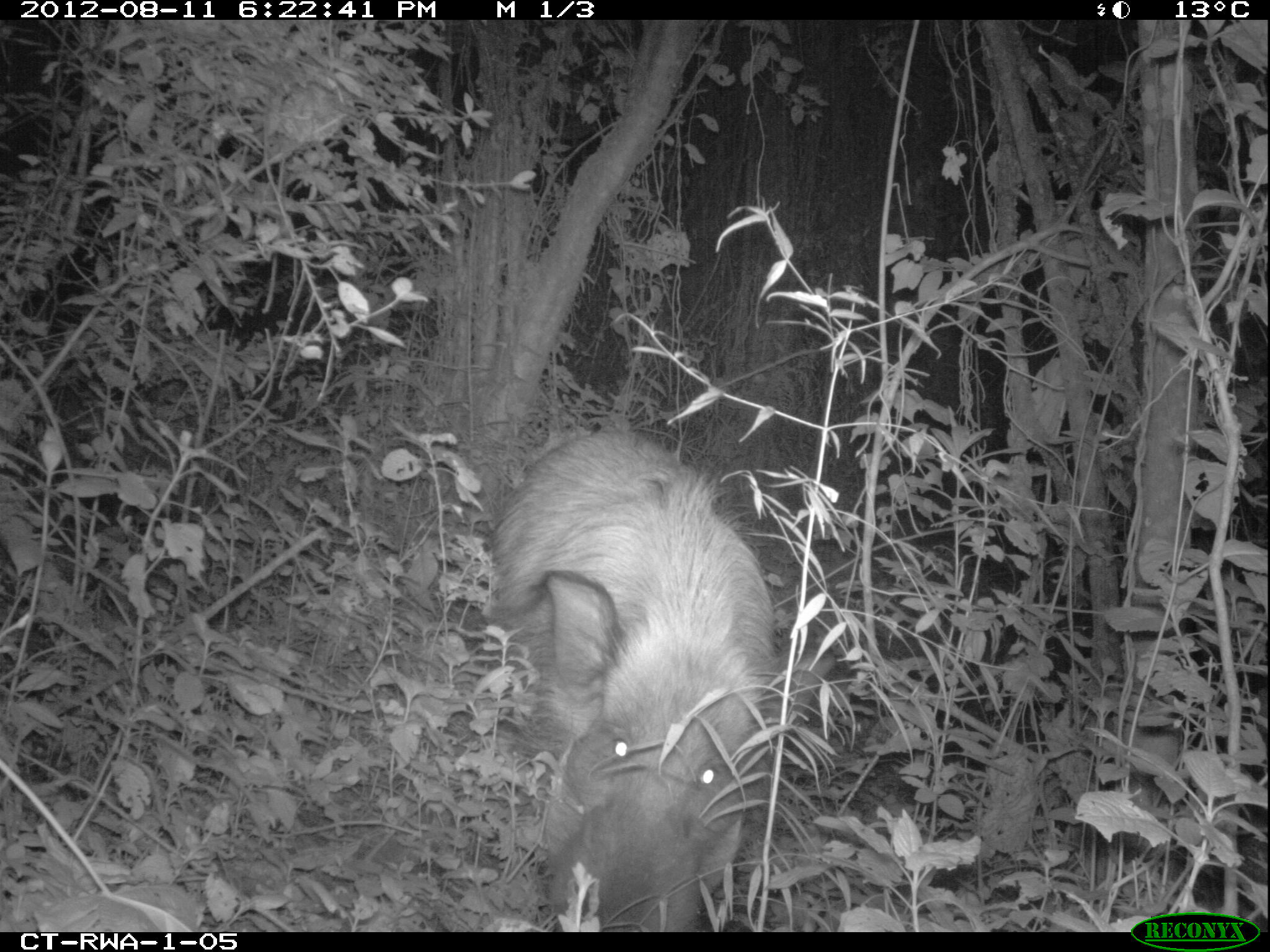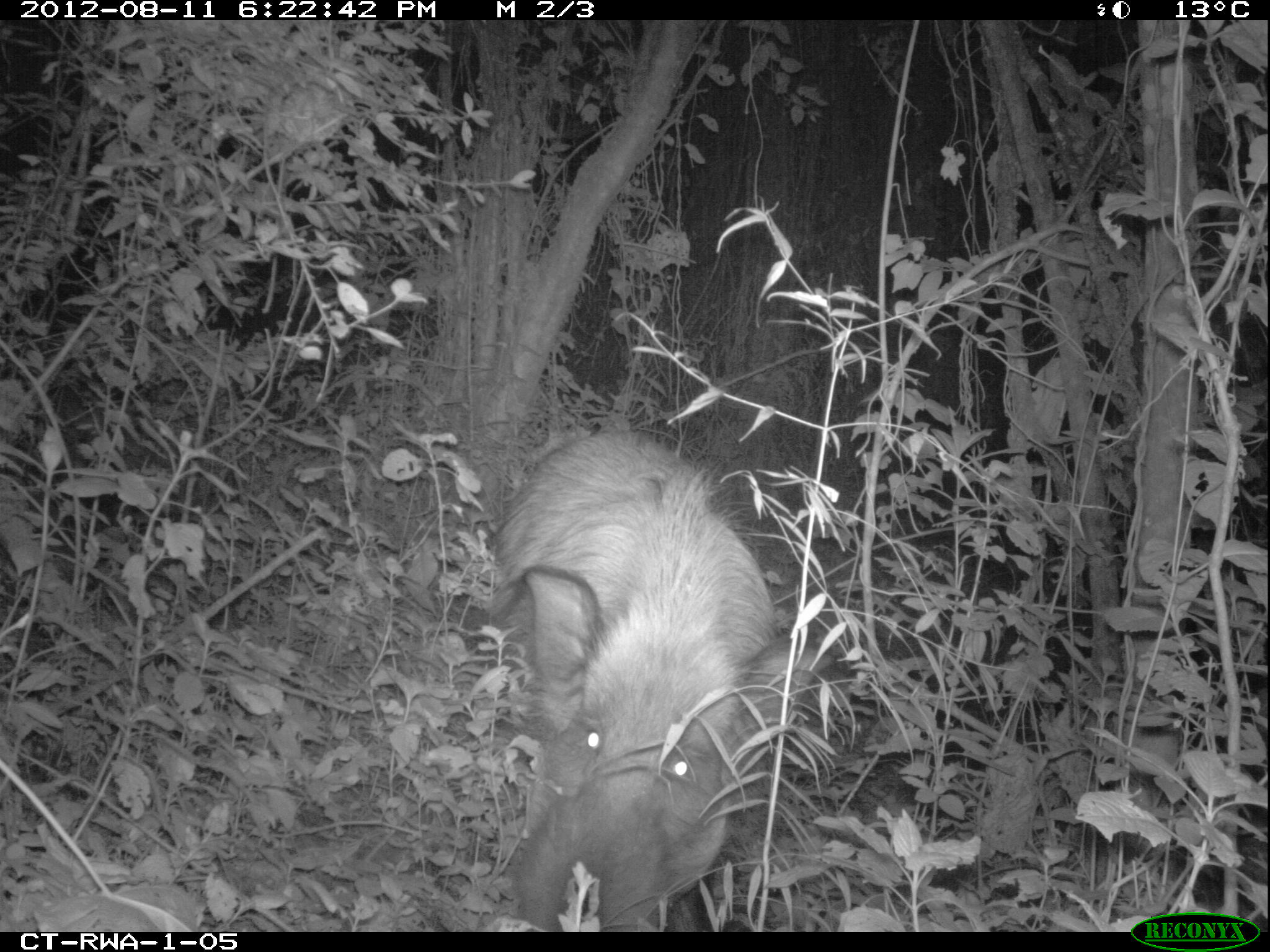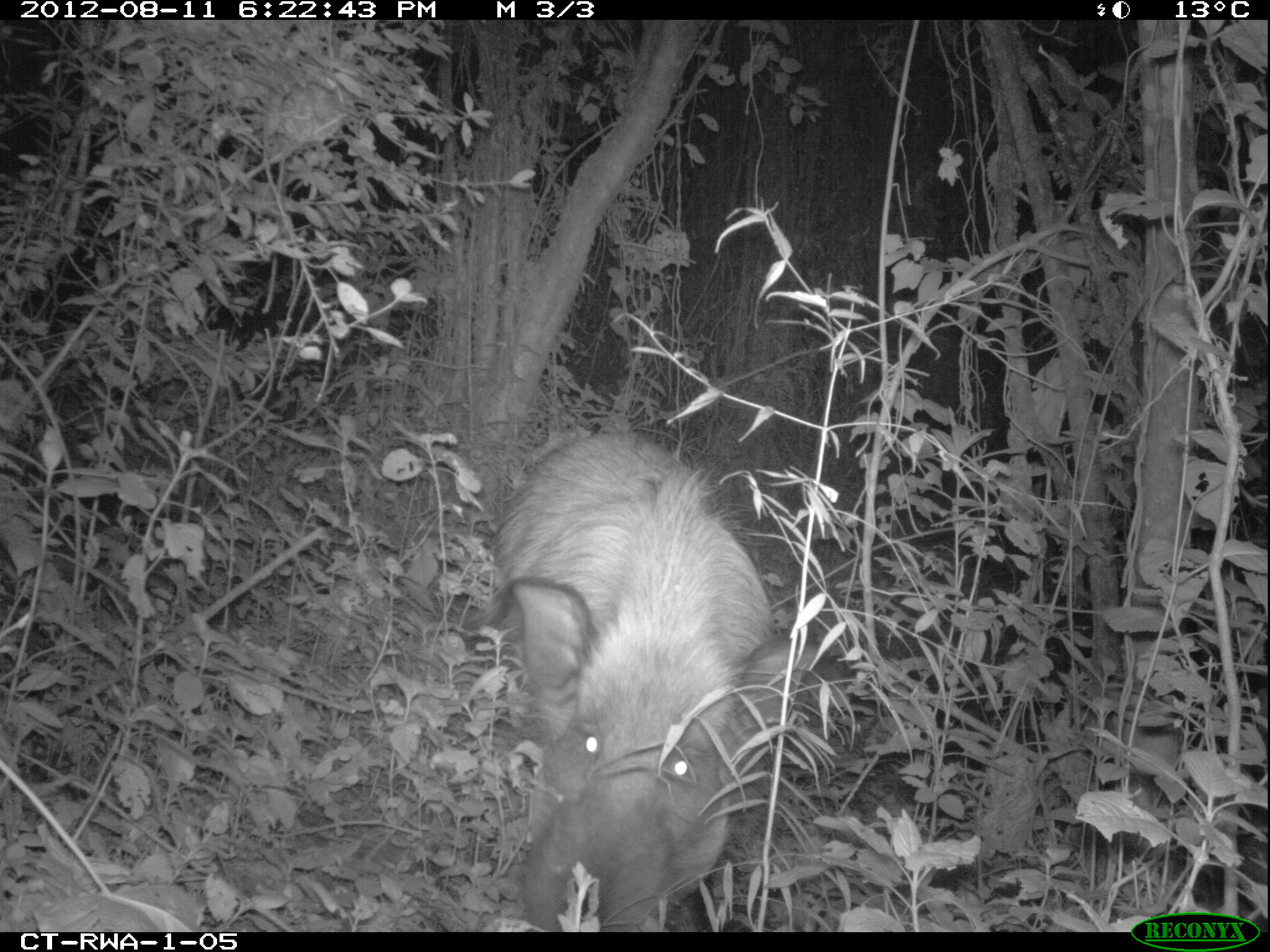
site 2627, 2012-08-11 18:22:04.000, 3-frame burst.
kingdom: Animalia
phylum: Chordata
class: Mammalia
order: Artiodactyla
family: Suidae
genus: Potamochoerus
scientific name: Potamochoerus larvatus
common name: bushpig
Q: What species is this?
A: Potamochoerus larvatus (bushpig).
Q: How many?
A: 1.